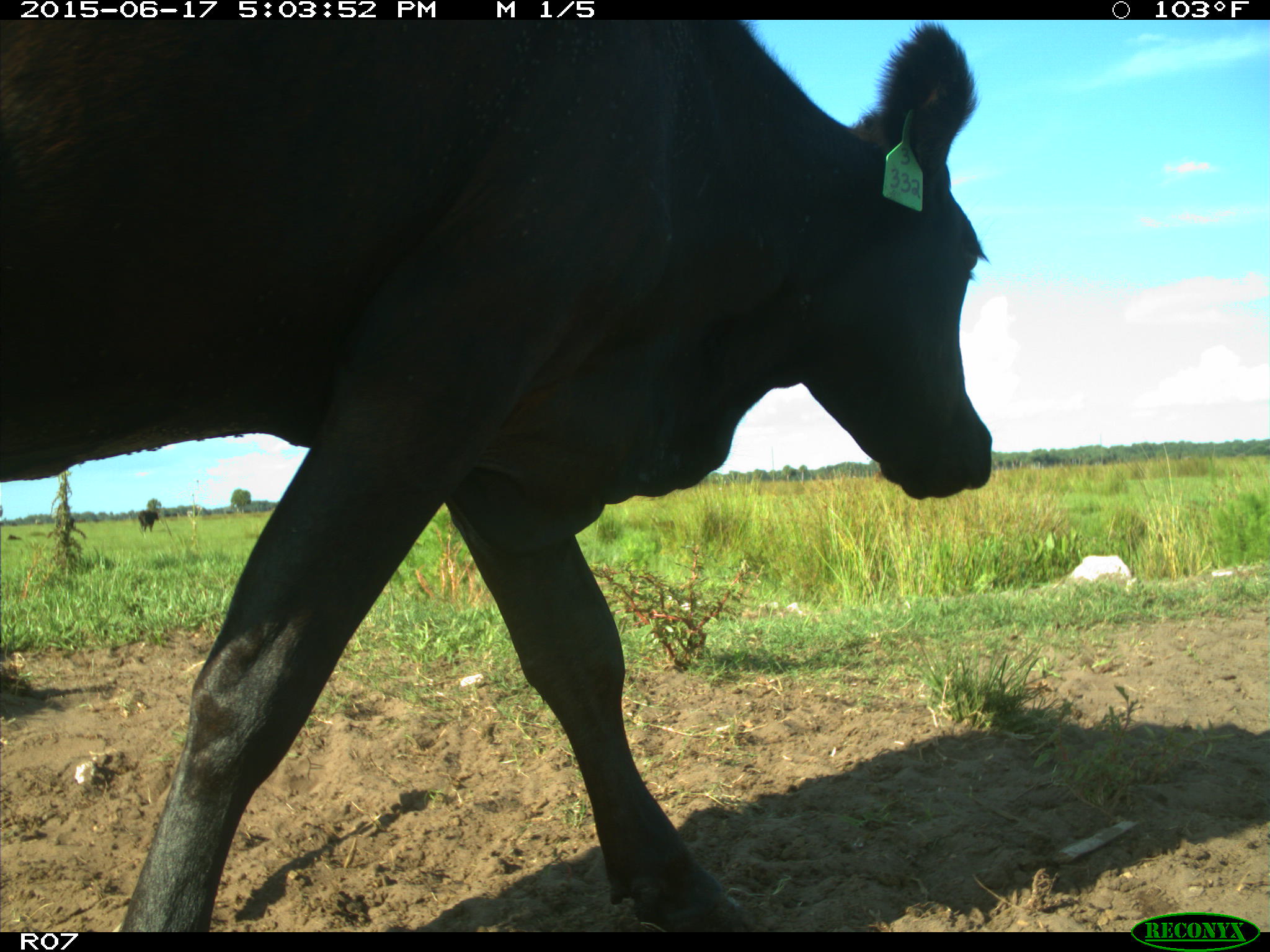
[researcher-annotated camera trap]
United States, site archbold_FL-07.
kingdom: Animalia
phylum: Chordata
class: Mammalia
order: Artiodactyla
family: Bovidae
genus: Bos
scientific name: Bos taurus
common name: domestic cow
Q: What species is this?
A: Bos taurus (domestic cow).